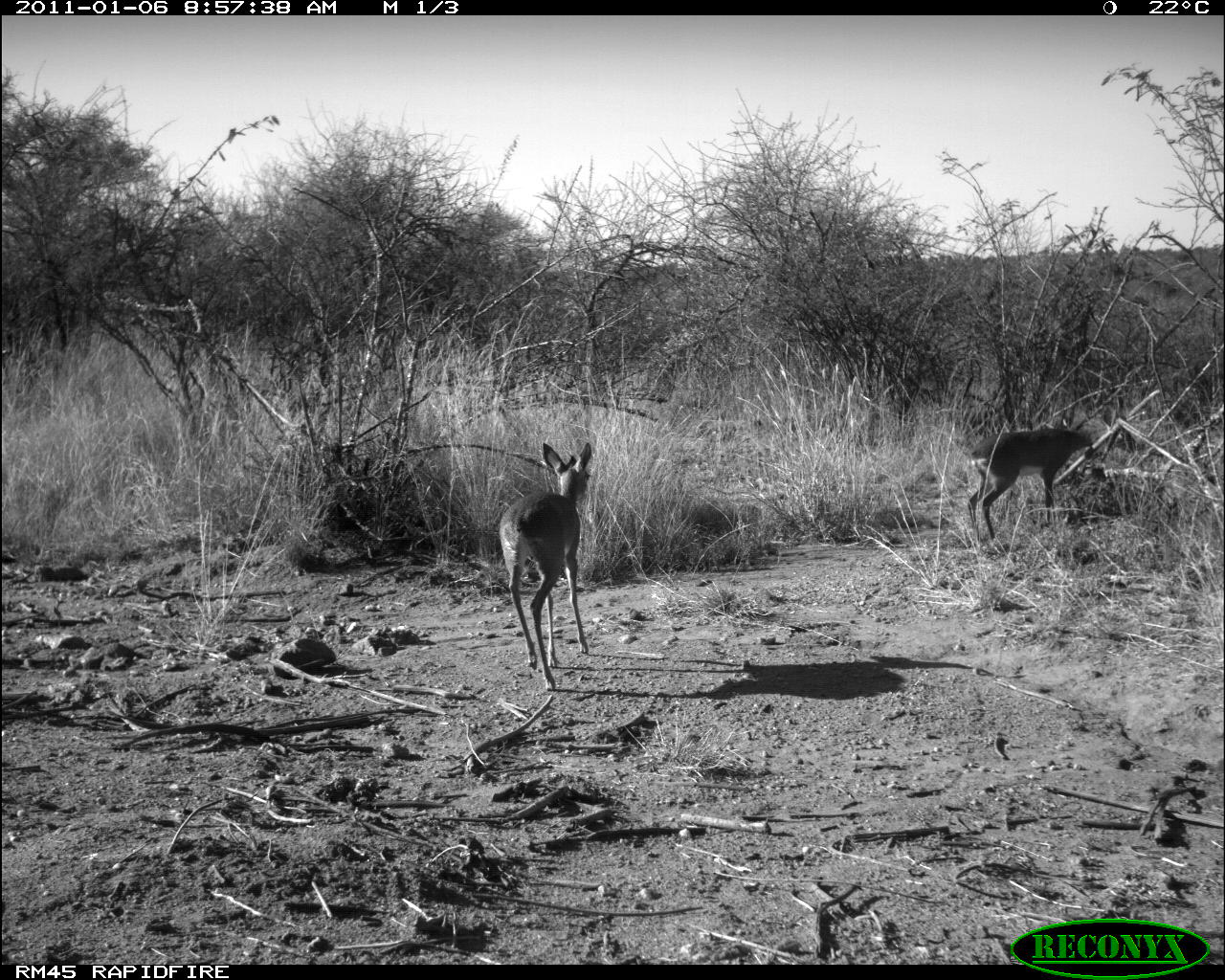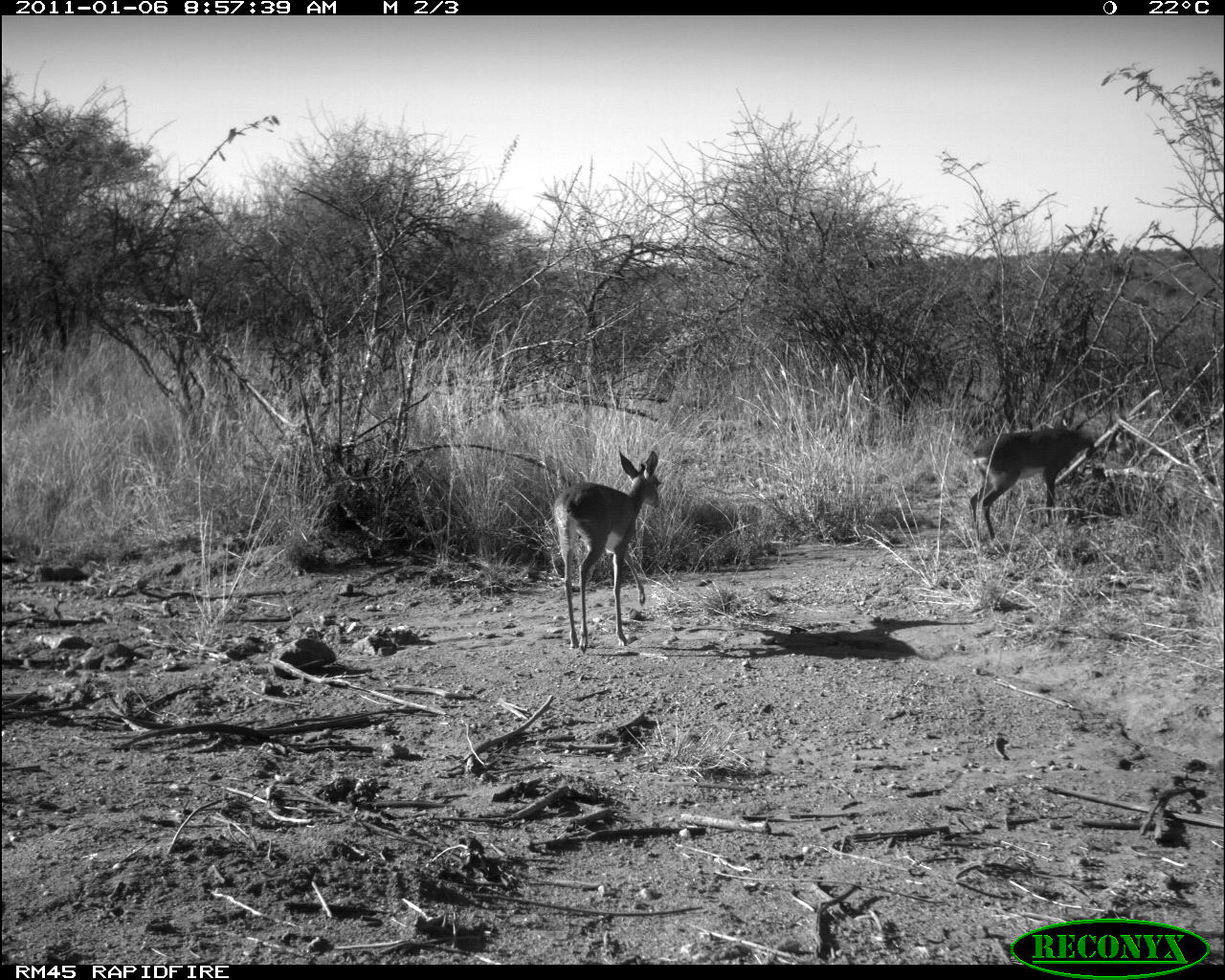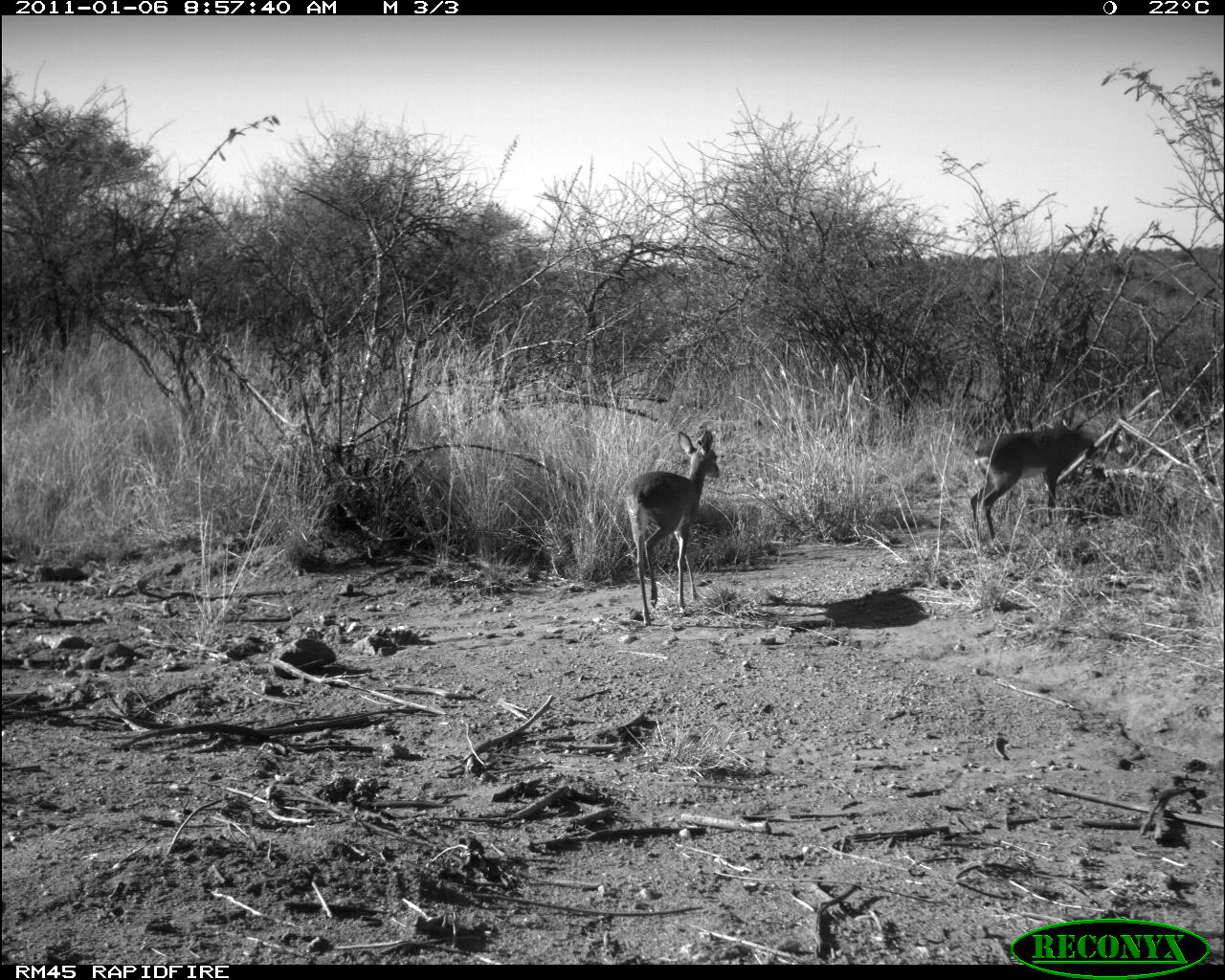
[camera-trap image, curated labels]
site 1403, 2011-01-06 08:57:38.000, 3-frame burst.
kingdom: Animalia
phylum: Chordata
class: Mammalia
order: Artiodactyla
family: Bovidae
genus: Madoqua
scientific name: Madoqua guentheri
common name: günther's dik-dik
Madoqua guentheri (günther's dik-dik), count 1.